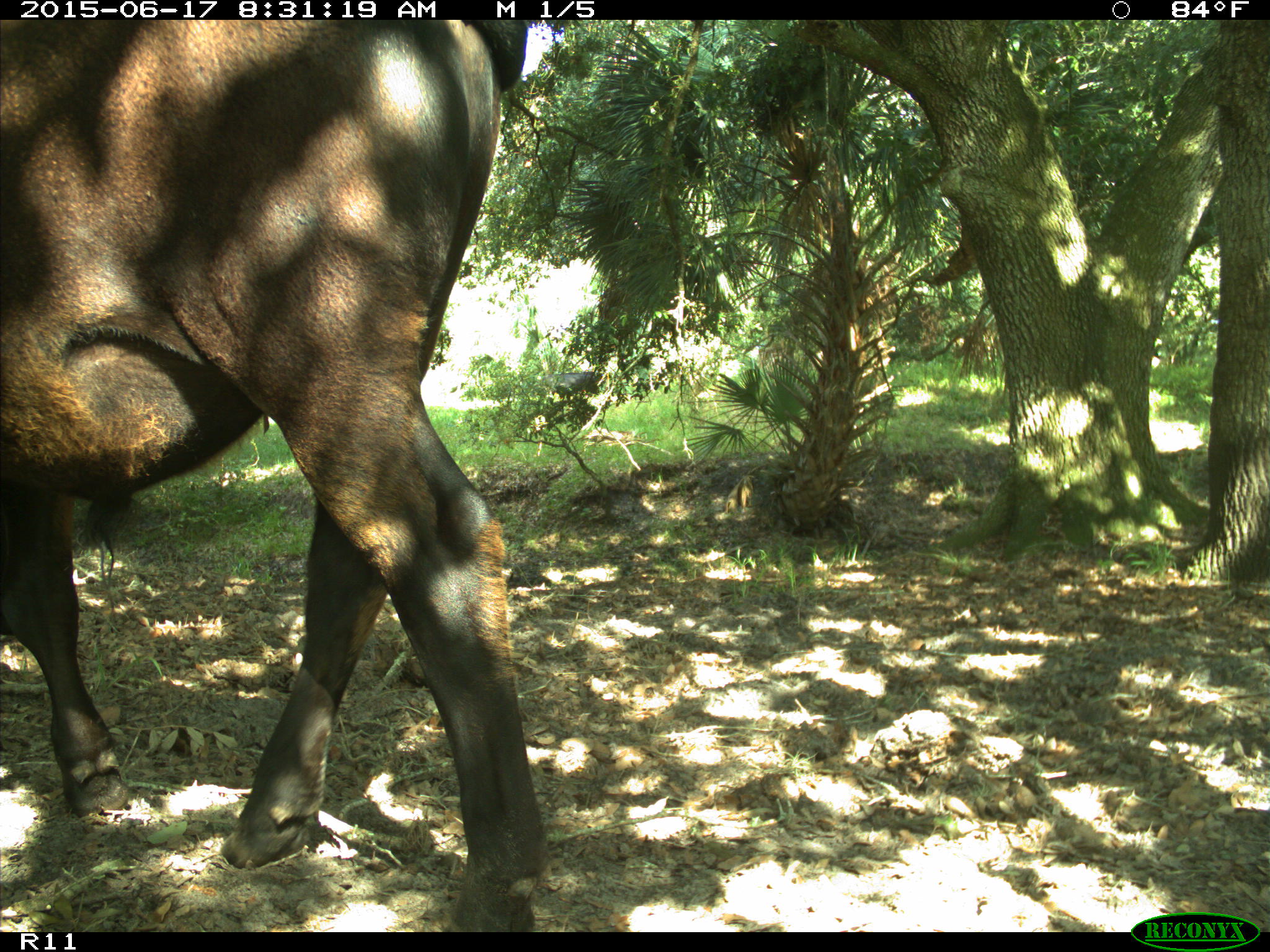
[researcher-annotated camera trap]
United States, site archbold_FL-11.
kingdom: Animalia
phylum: Chordata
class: Mammalia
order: Artiodactyla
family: Bovidae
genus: Bos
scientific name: Bos taurus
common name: domestic cow